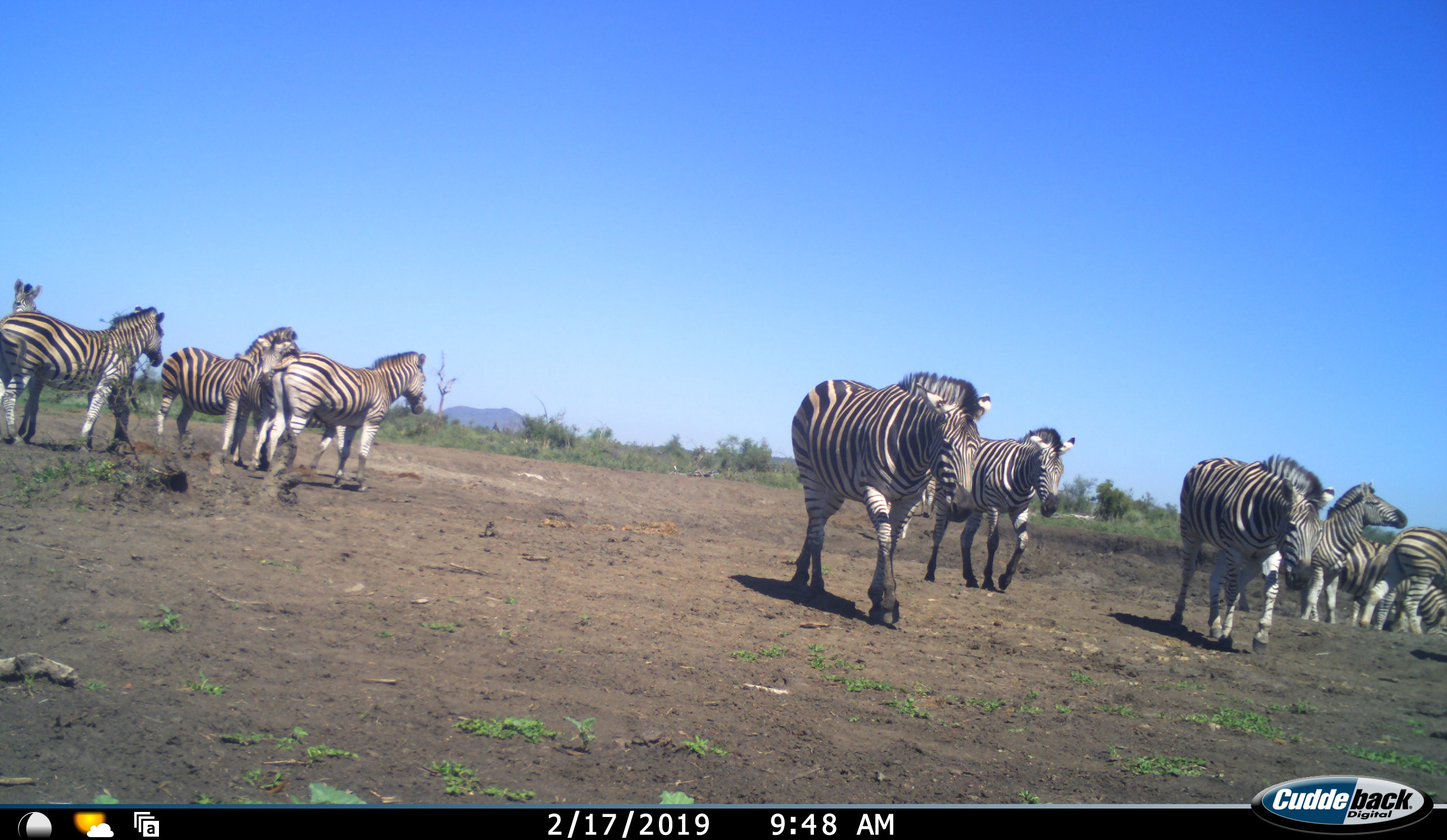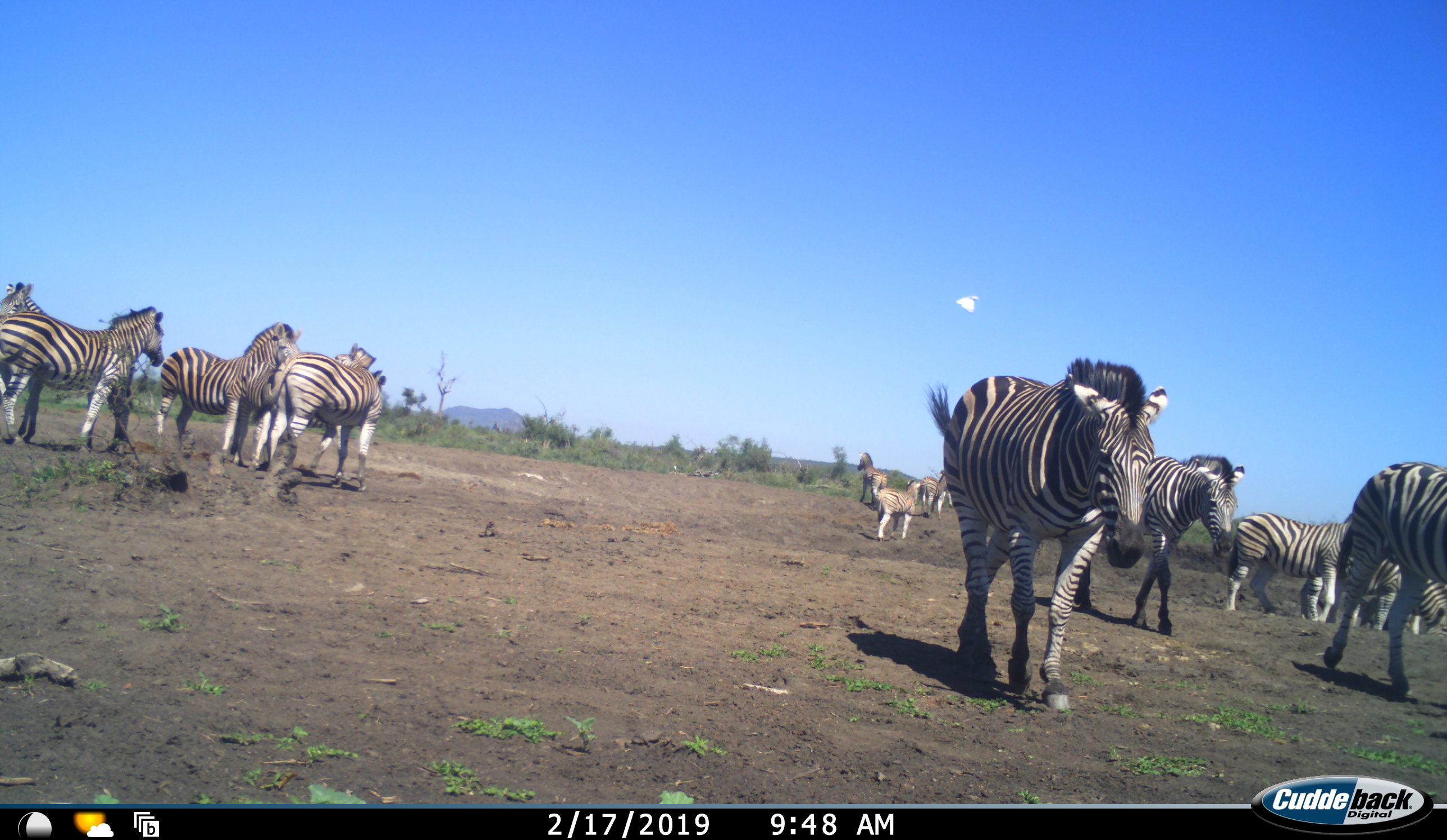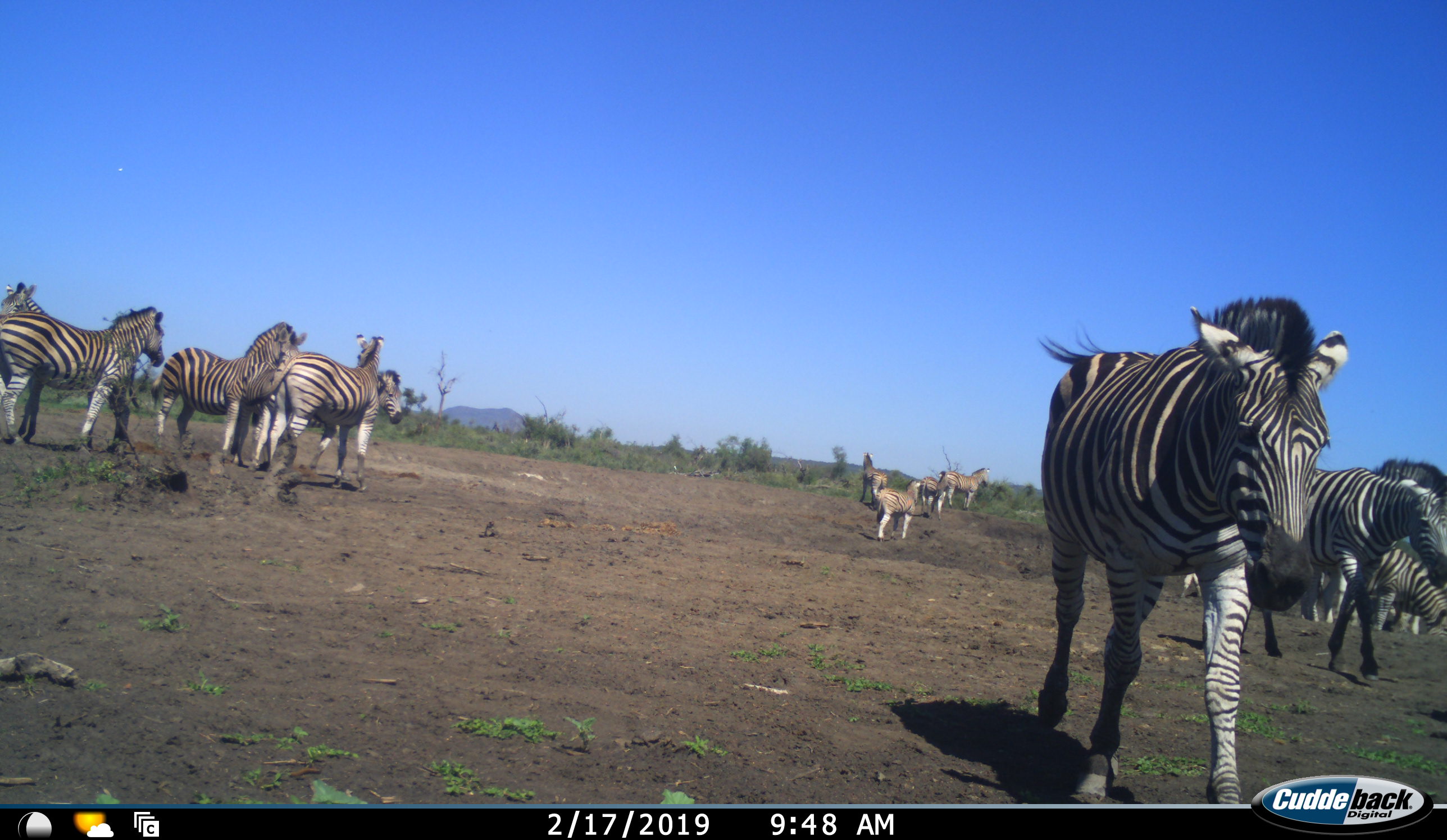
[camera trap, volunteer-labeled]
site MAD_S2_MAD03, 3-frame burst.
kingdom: Animalia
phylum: Chordata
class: Mammalia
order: Perissodactyla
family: Equidae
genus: Equus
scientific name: Equus quagga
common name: plains zebra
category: zebraplains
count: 11-50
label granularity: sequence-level